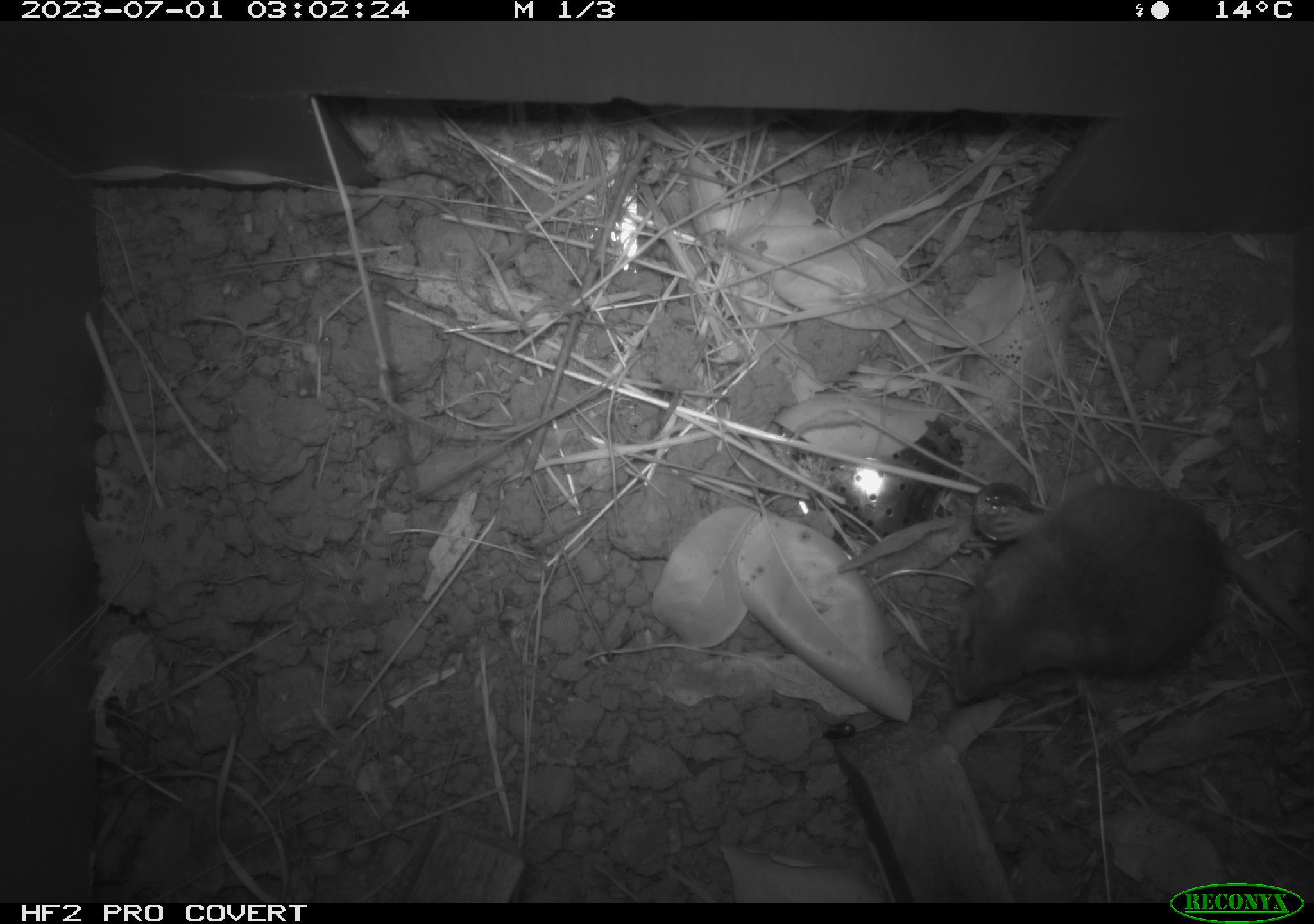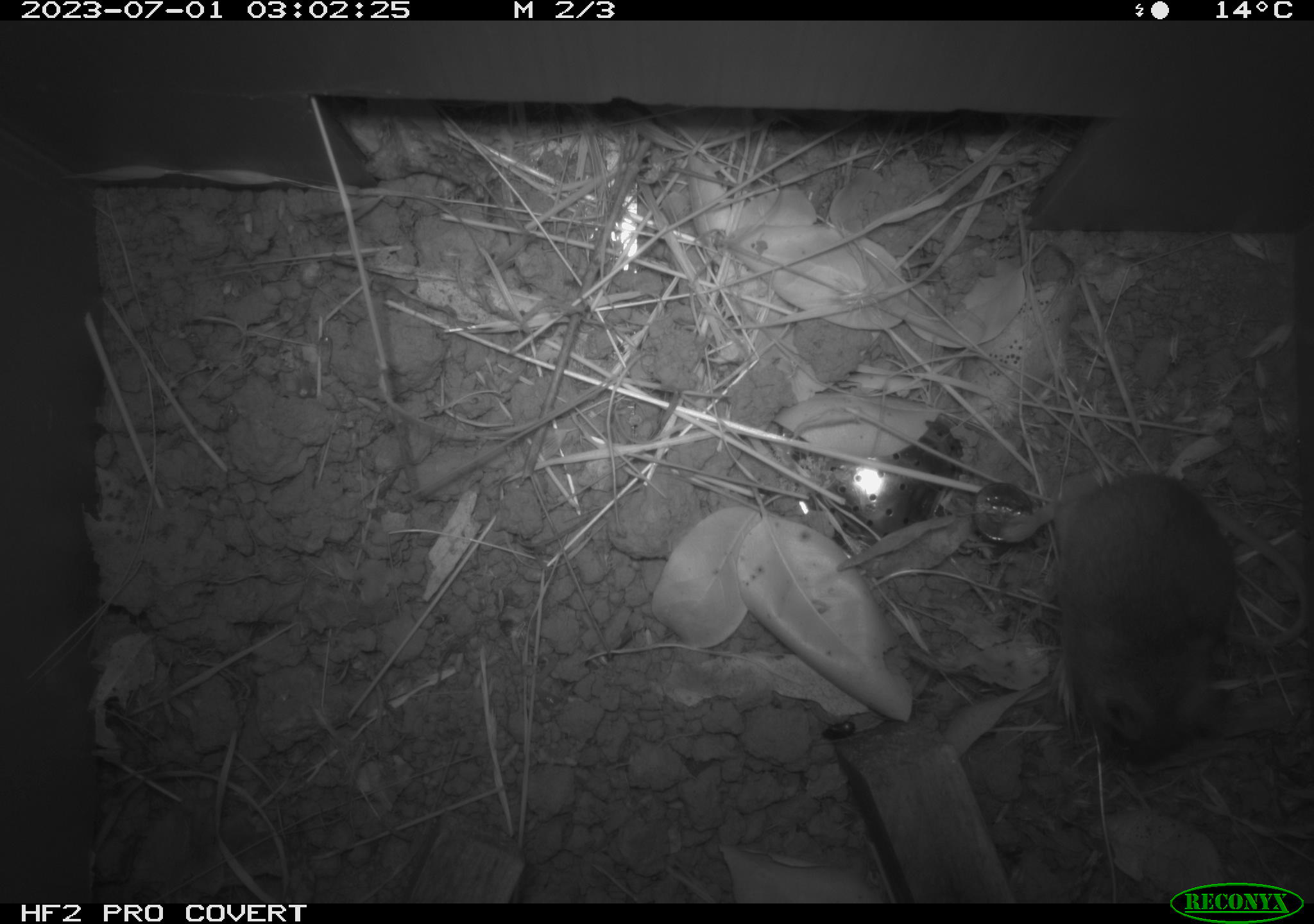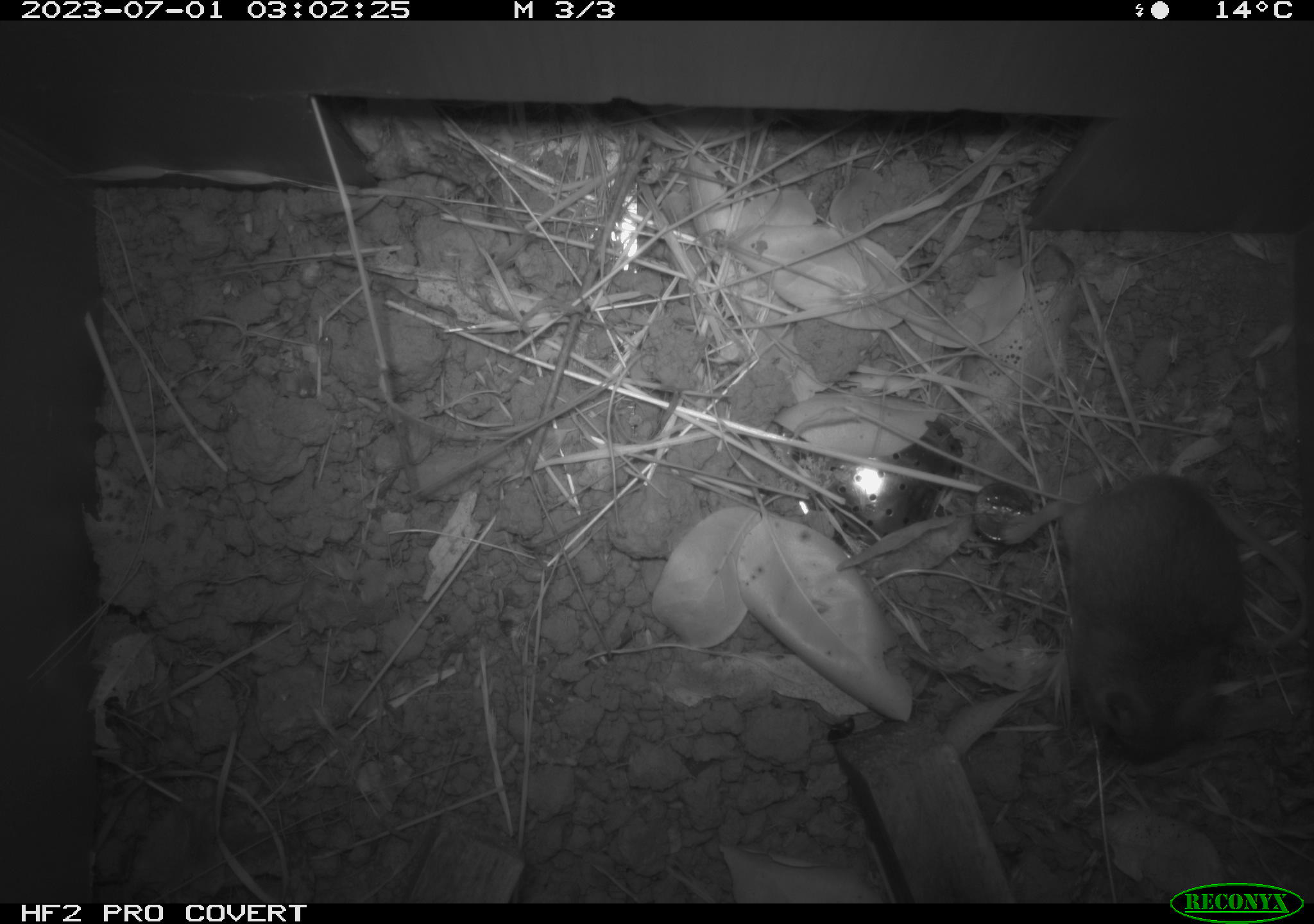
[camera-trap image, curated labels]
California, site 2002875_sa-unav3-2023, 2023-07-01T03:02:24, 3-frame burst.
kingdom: Animalia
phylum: Chordata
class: Mammalia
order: Rodentia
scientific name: Rodentia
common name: mouse species